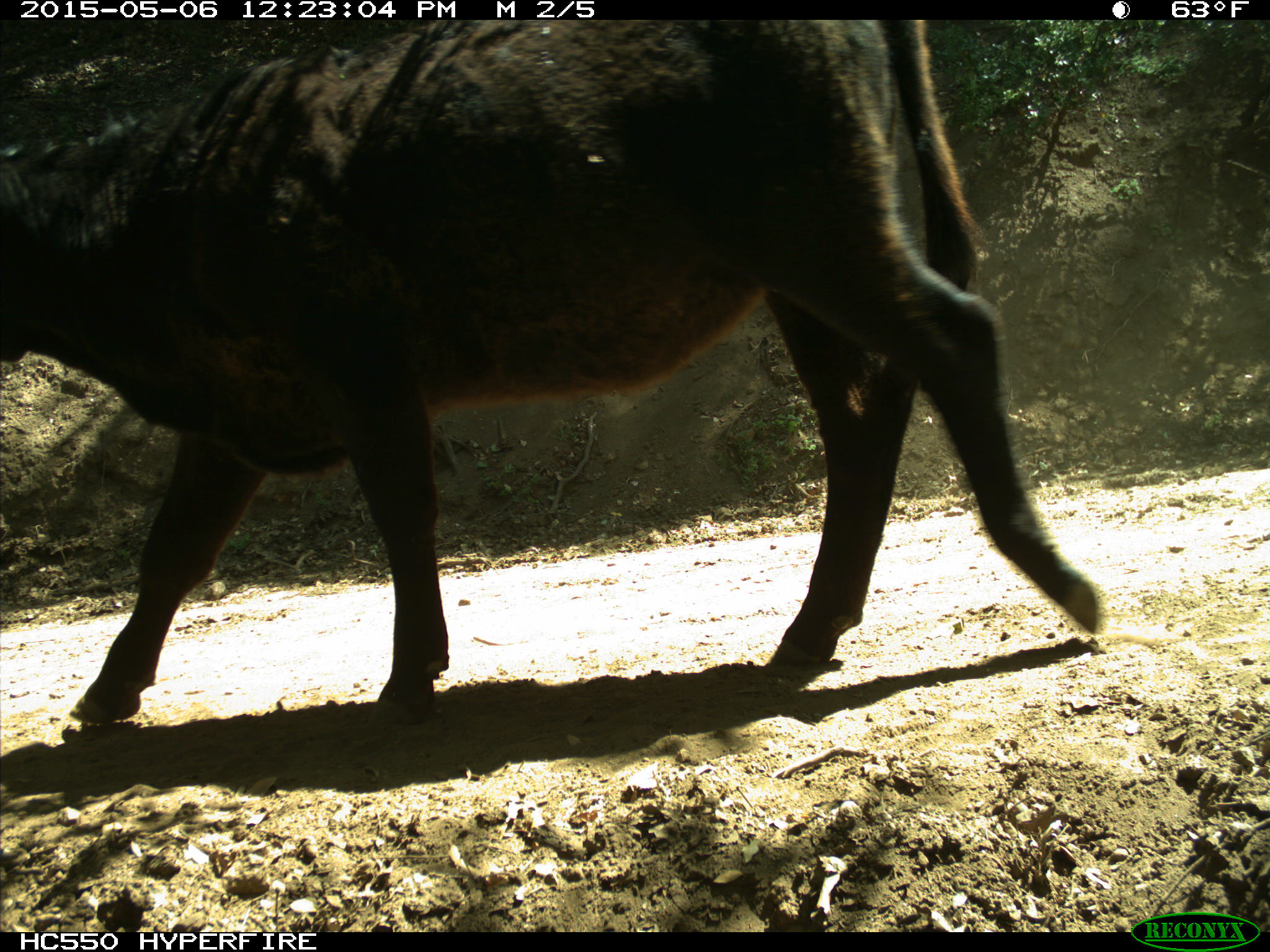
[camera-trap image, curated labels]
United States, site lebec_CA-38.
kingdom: Animalia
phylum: Chordata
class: Mammalia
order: Artiodactyla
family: Bovidae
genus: Bos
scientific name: Bos taurus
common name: domestic cow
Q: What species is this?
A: Bos taurus (domestic cow).